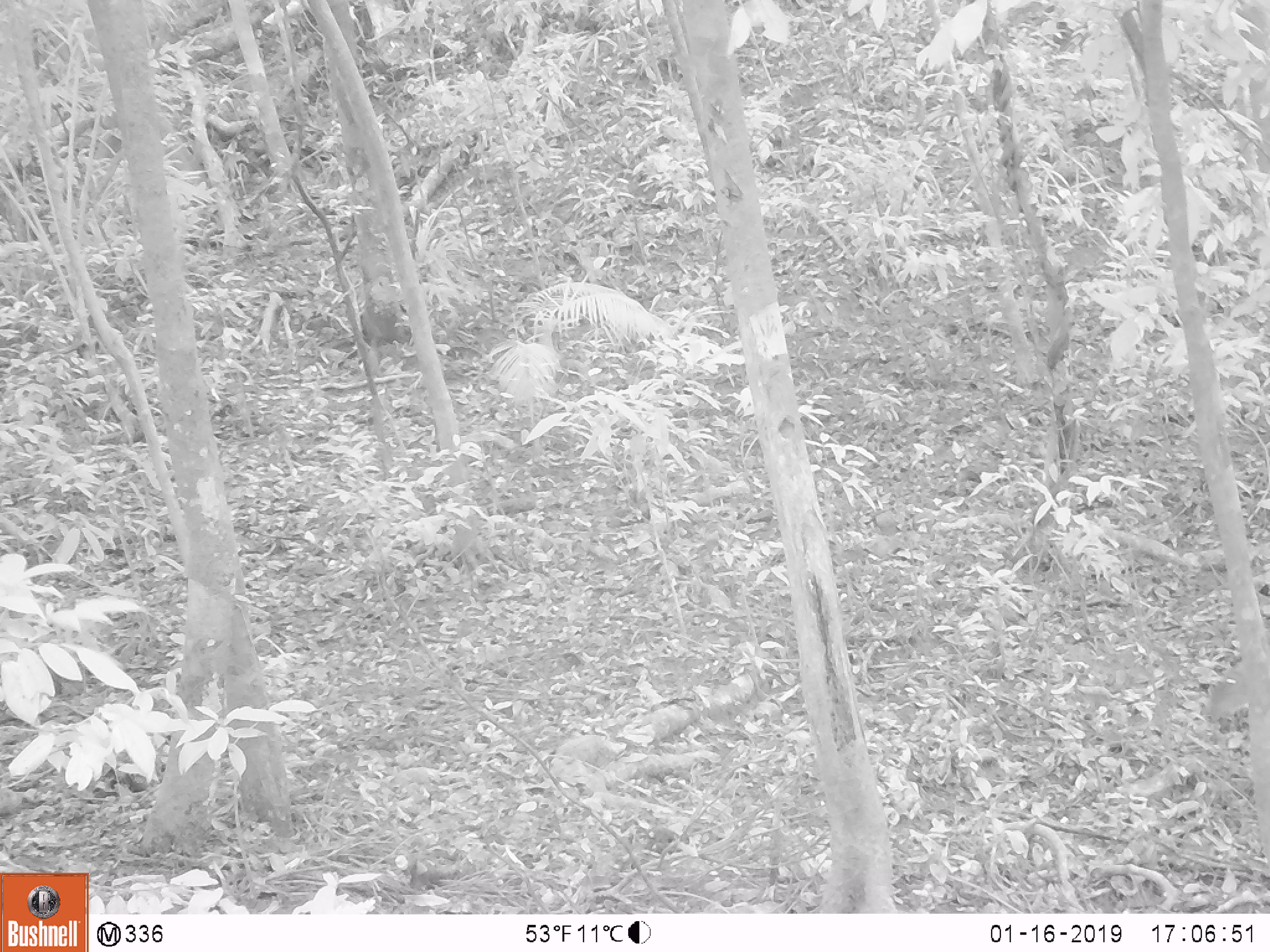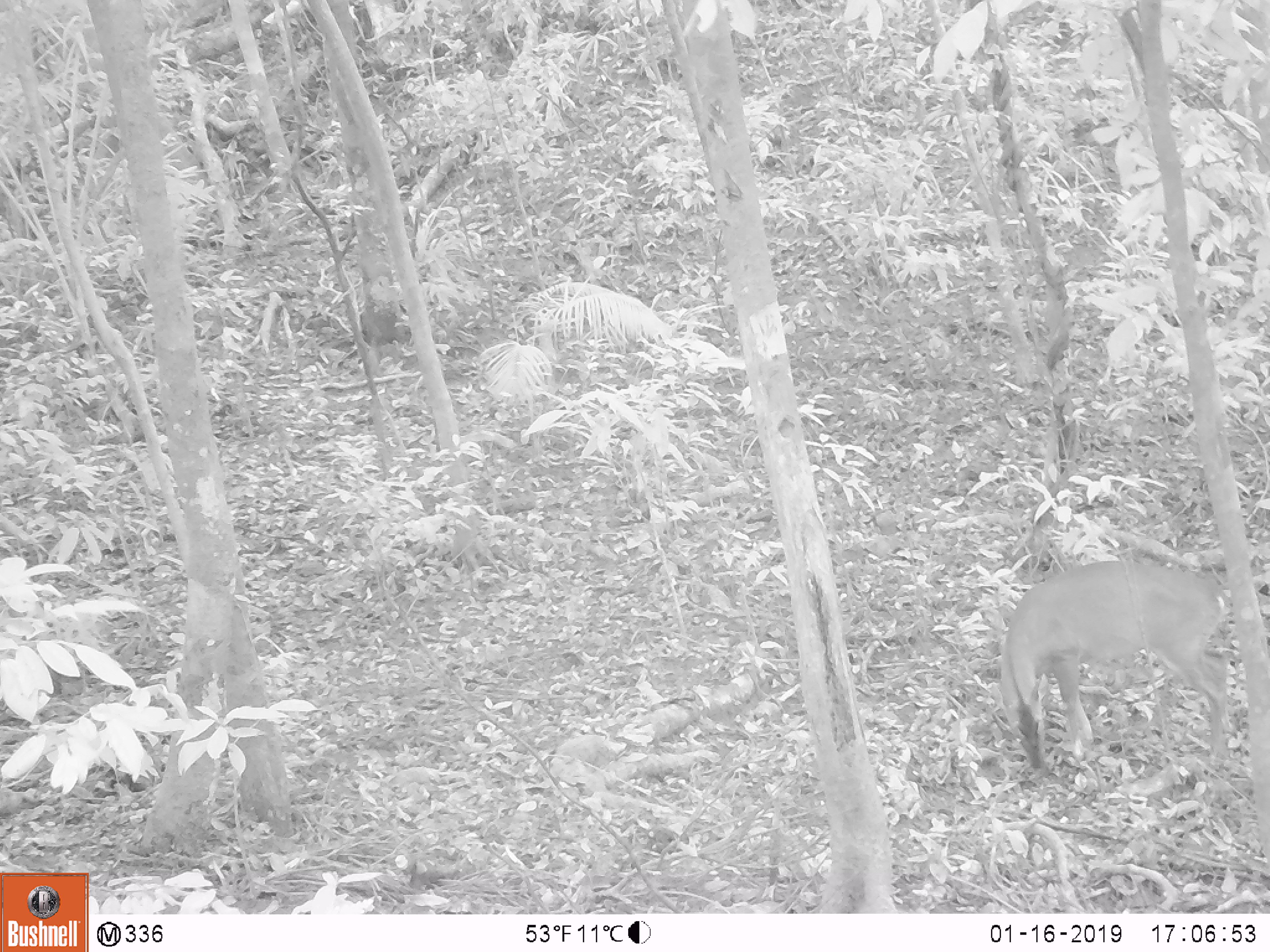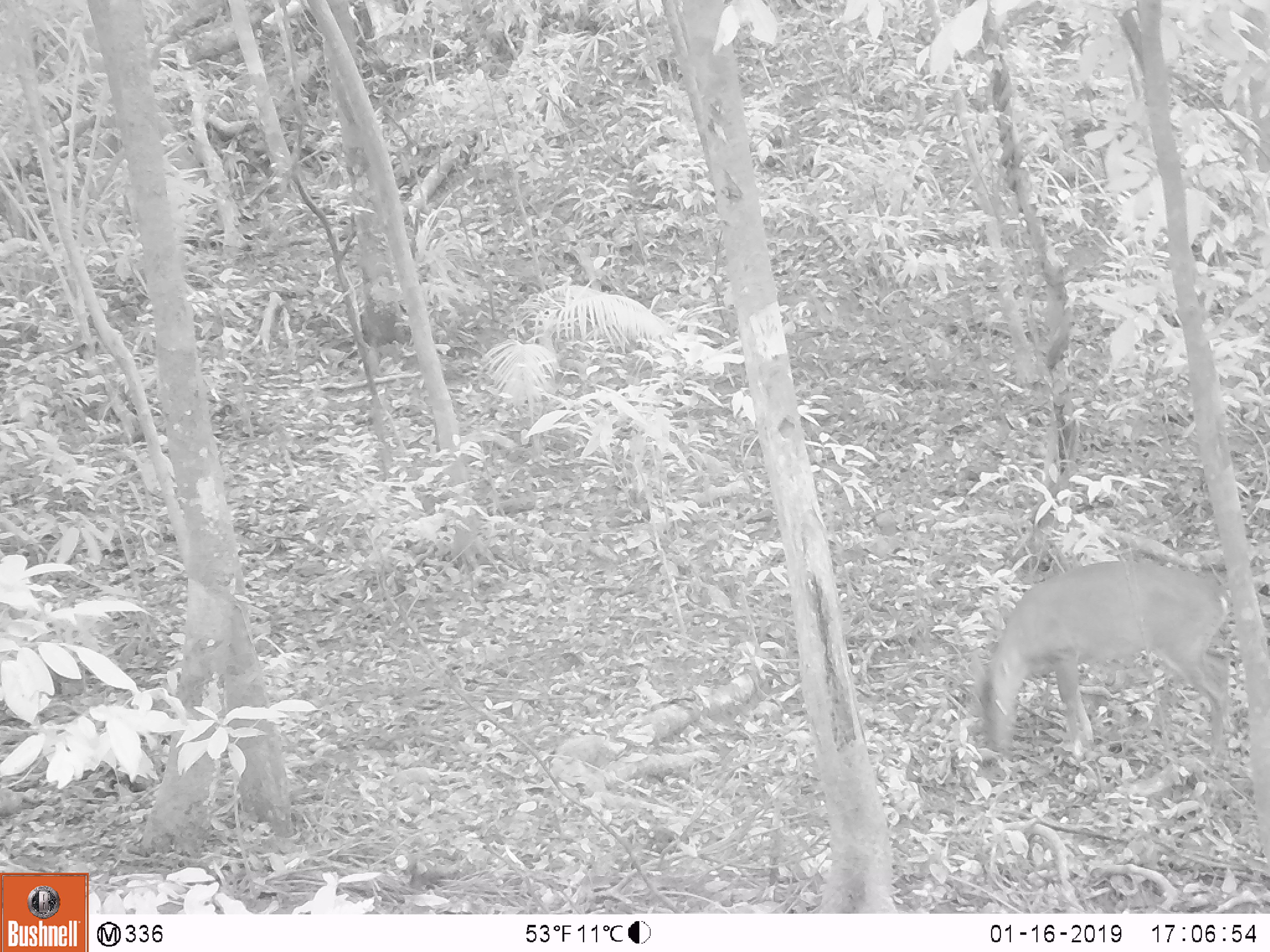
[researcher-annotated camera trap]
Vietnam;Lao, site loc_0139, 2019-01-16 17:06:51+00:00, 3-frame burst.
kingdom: Animalia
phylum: Chordata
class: Mammalia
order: Artiodactyla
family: Cervidae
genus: Muntiacus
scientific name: Muntiacus vuquangensis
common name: large-antlered muntjac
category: large antlered muntjac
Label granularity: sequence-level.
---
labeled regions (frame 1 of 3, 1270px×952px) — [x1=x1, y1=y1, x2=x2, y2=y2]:
large antlered muntjac: [x1=1201, y1=634, x2=1270, y2=723]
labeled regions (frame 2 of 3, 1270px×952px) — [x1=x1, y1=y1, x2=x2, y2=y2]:
large antlered muntjac: [x1=988, y1=559, x2=1235, y2=776]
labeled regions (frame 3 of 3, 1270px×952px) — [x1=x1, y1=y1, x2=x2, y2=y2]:
large antlered muntjac: [x1=967, y1=560, x2=1232, y2=761]